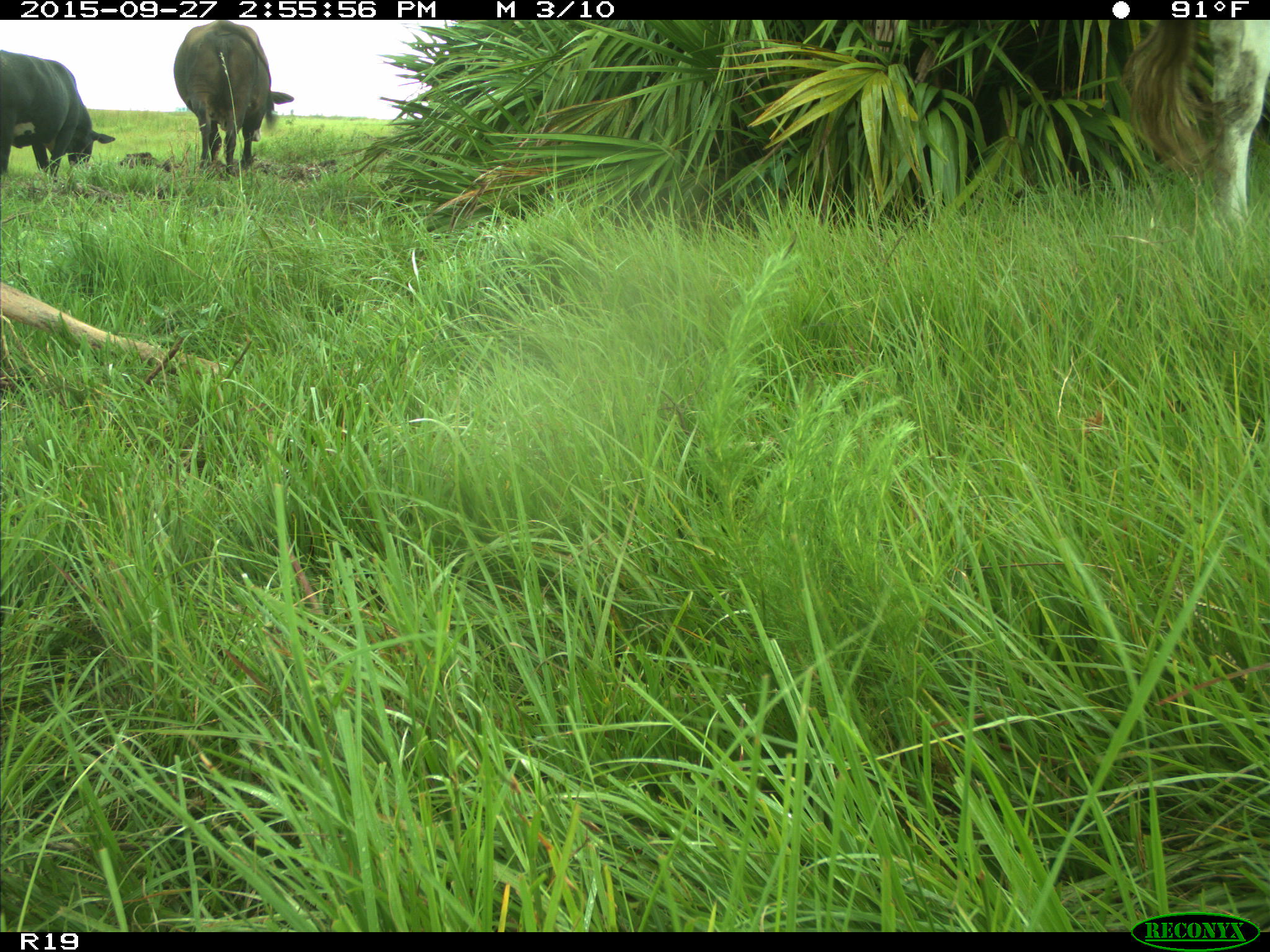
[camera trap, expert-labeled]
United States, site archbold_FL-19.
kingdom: Animalia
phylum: Chordata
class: Mammalia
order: Artiodactyla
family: Bovidae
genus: Bos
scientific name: Bos taurus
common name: domestic cow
Bos taurus (domestic cow).